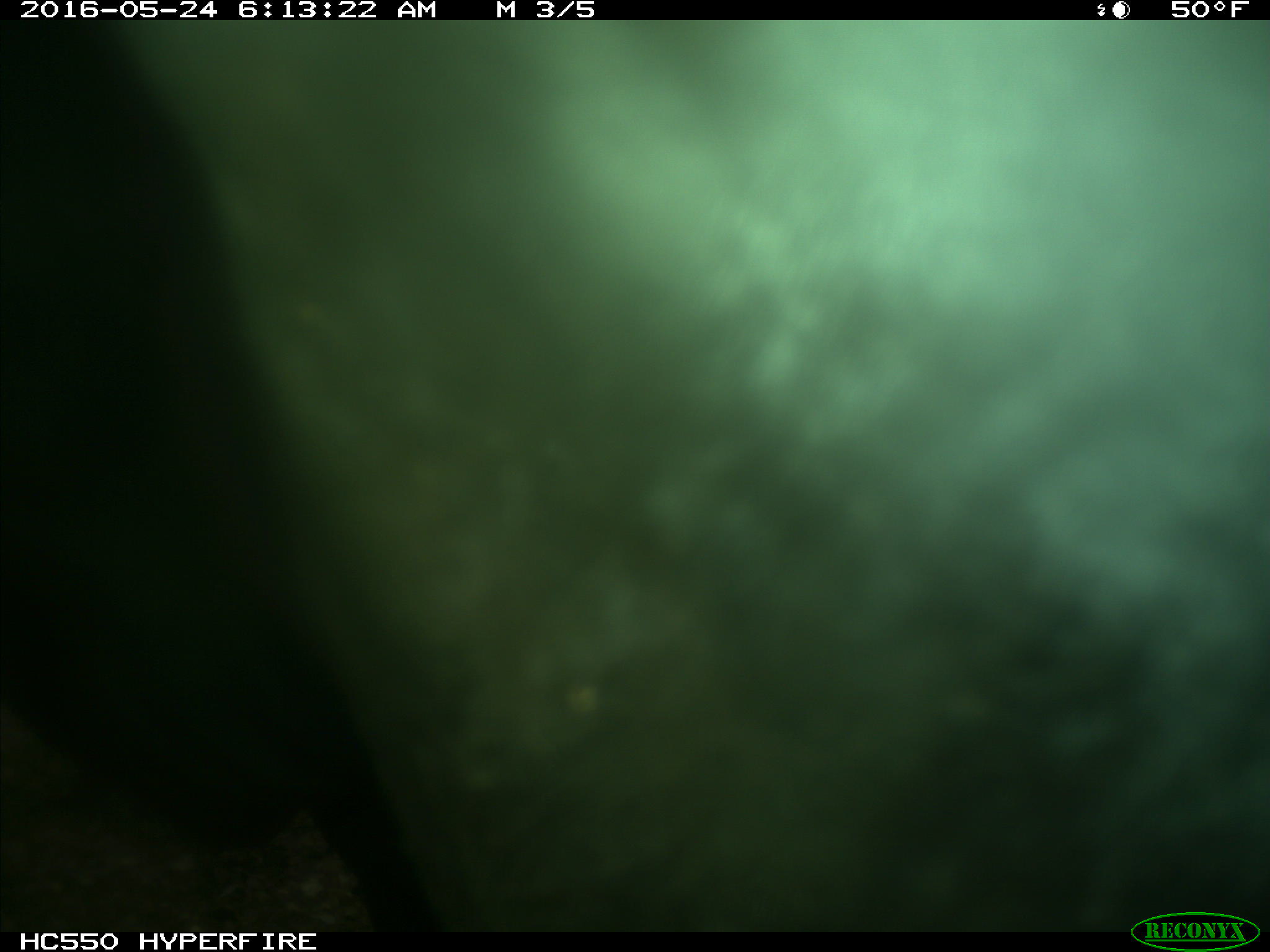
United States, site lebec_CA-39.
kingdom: Animalia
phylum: Chordata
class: Mammalia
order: Artiodactyla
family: Bovidae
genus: Bos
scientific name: Bos taurus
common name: domestic cow